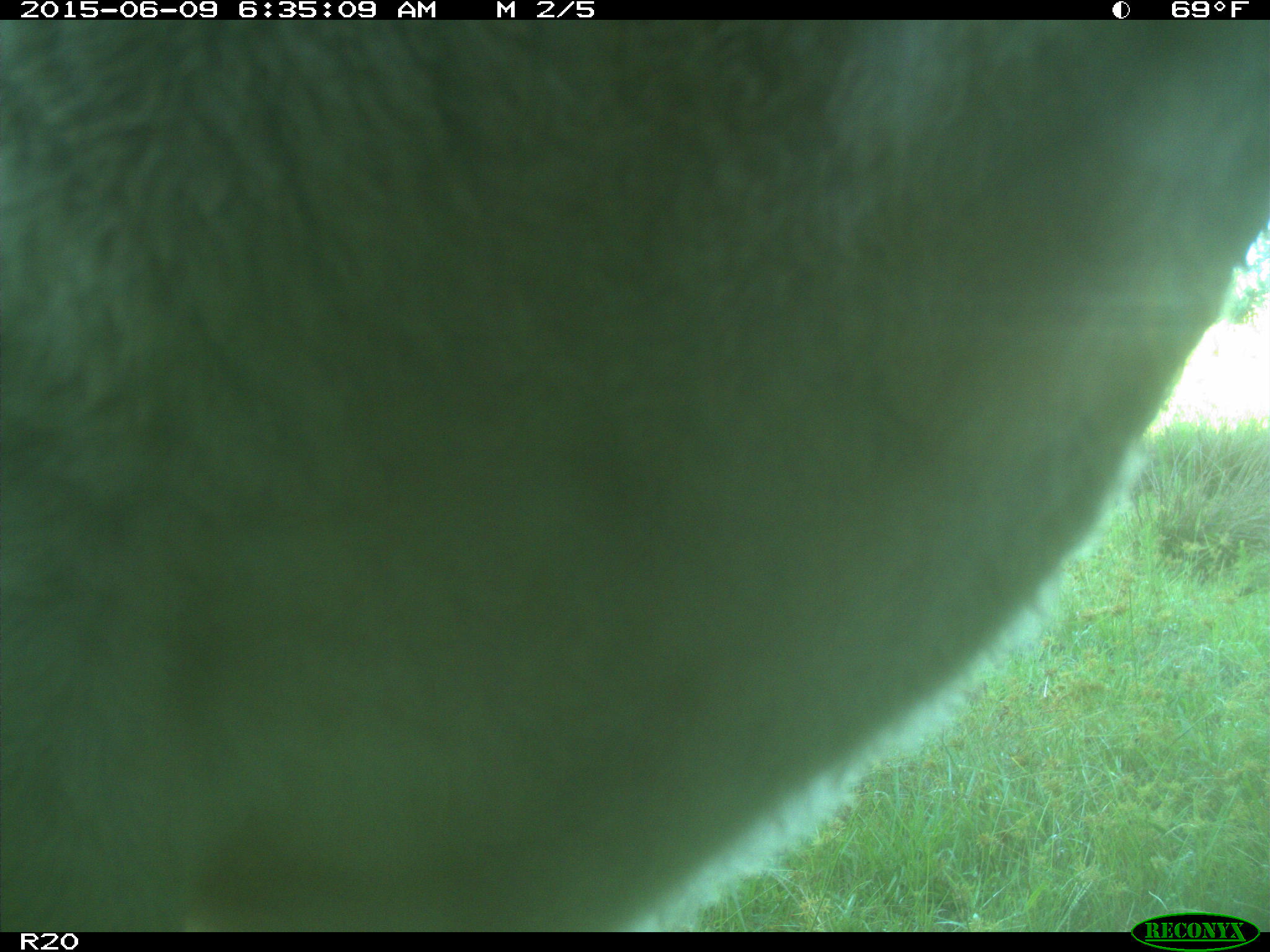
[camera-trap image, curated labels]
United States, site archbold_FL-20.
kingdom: Animalia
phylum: Chordata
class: Mammalia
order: Artiodactyla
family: Bovidae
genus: Bos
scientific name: Bos taurus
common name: domestic cow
Bos taurus (domestic cow).